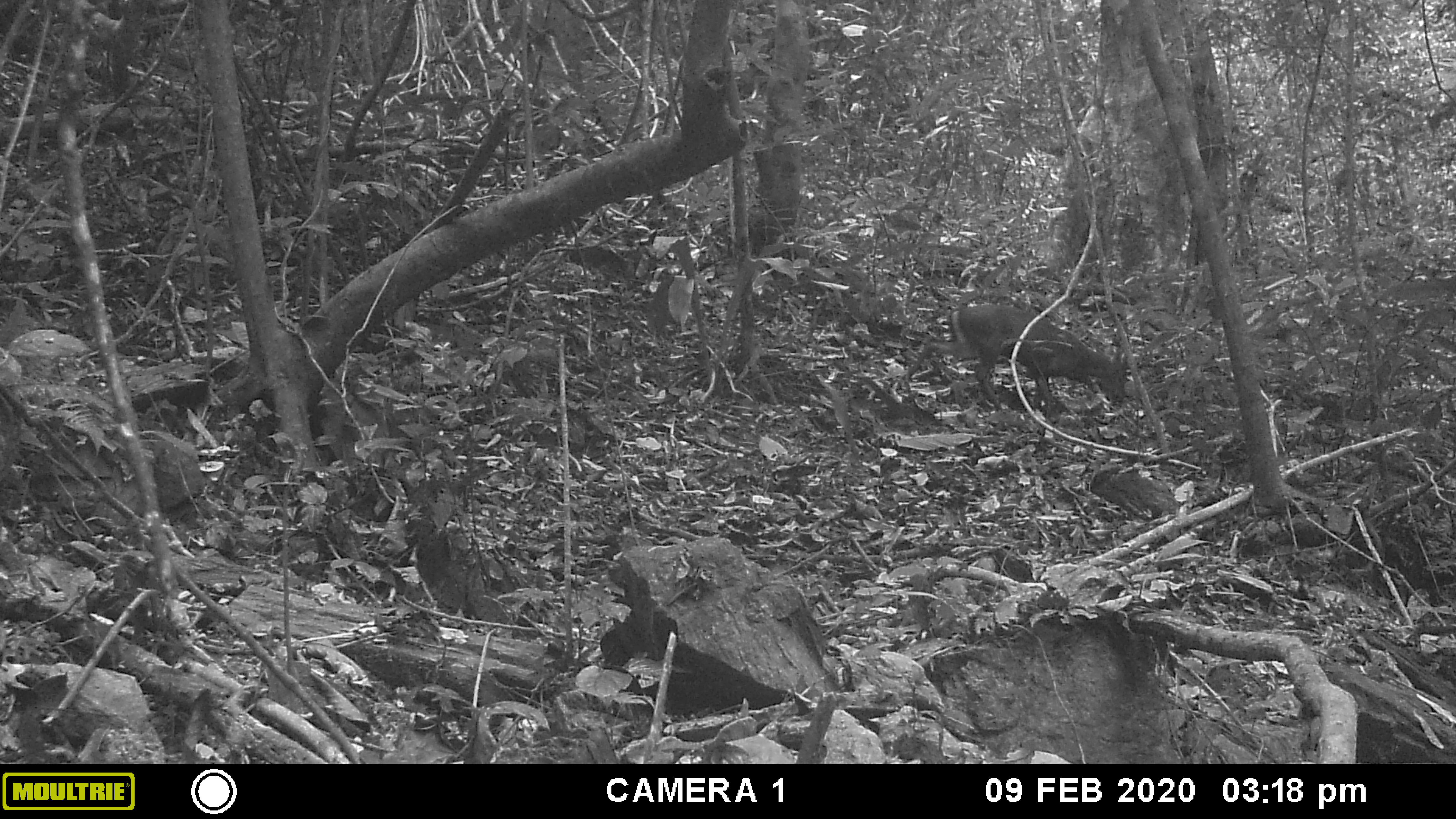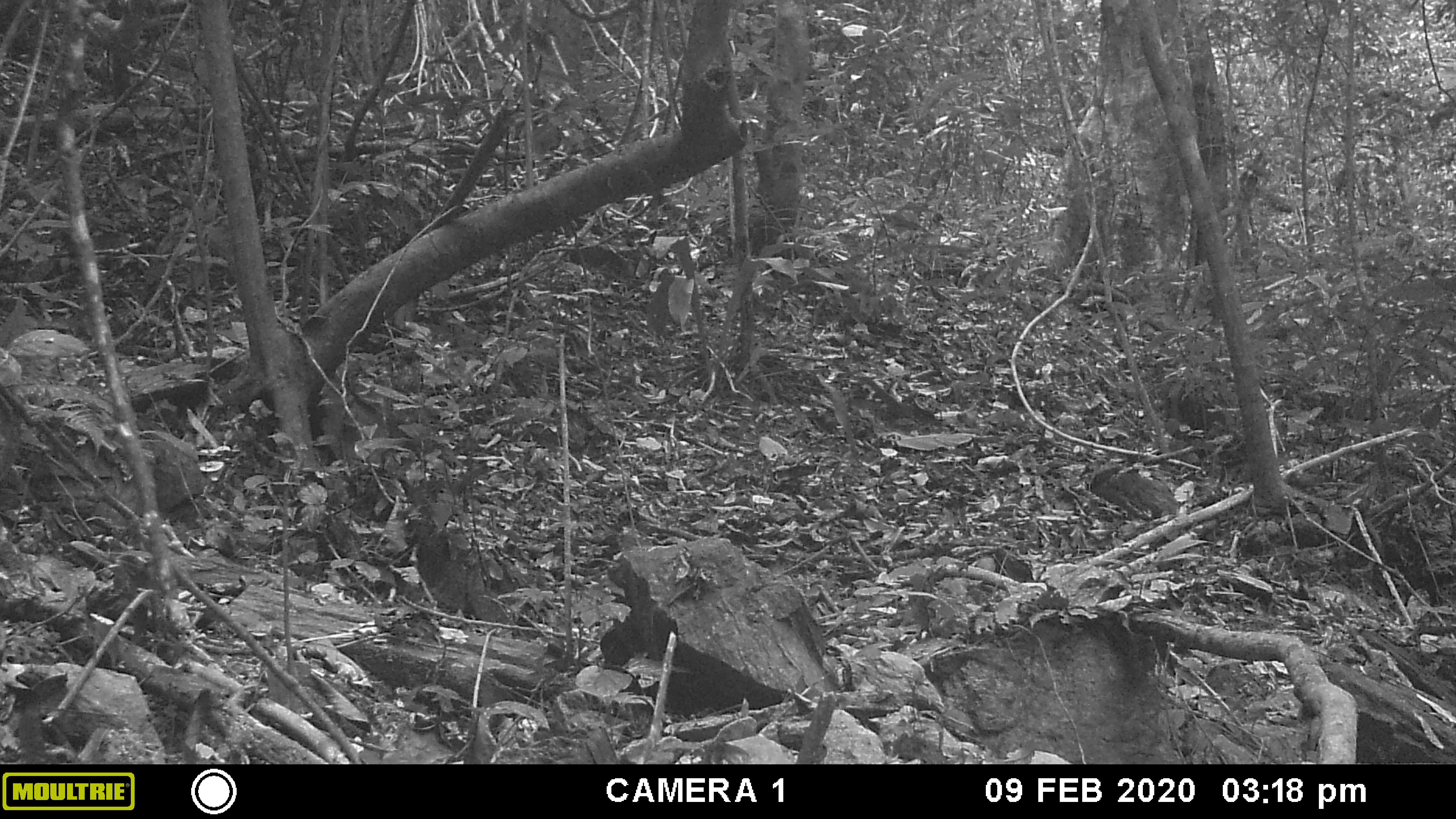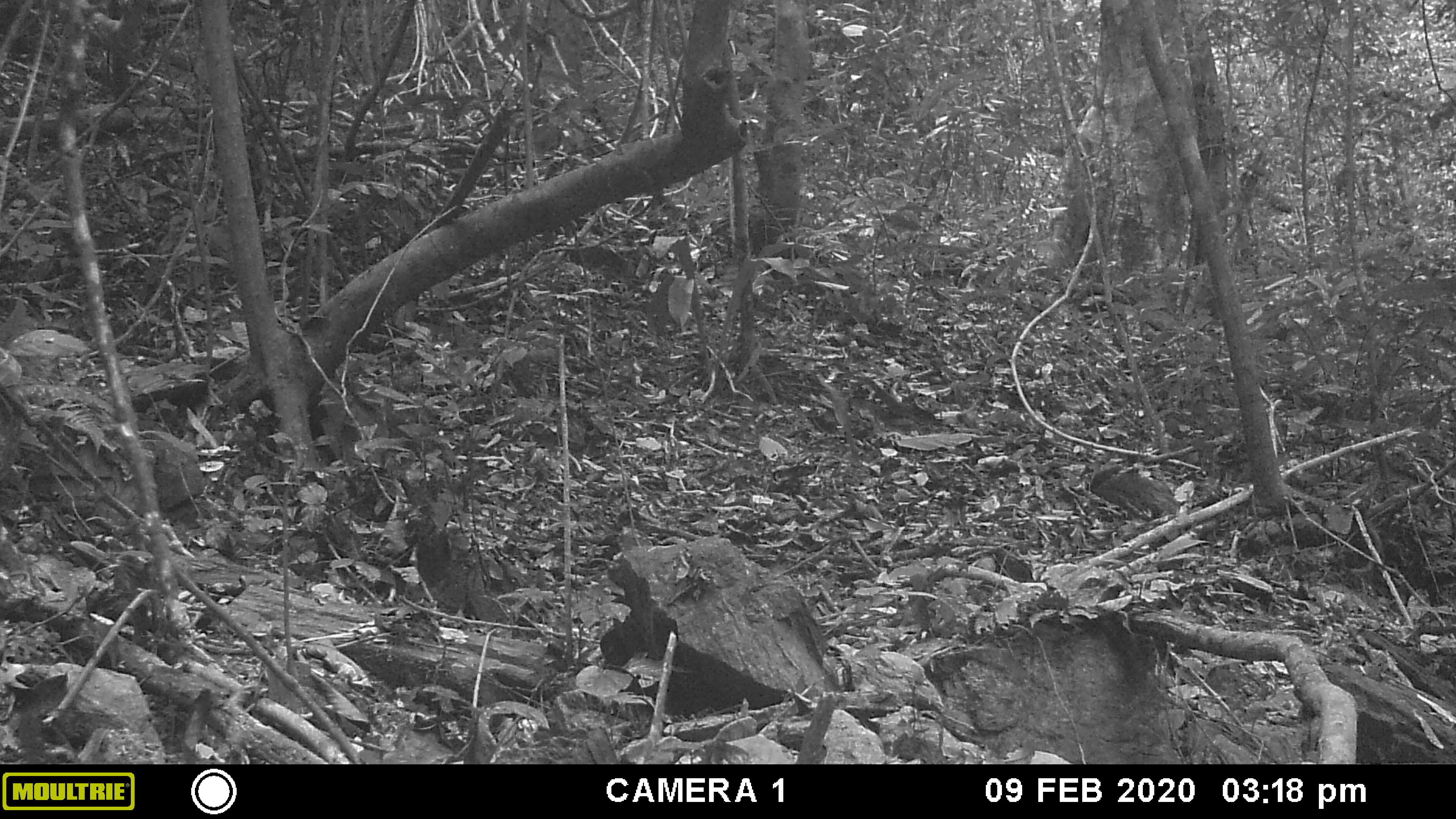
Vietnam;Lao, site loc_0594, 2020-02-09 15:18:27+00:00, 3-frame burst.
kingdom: Animalia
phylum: Chordata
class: Mammalia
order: Artiodactyla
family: Cervidae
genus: Muntiacus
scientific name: Muntiacus rooseveltorum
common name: roosevelt's muntjac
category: roosevelts muntjac group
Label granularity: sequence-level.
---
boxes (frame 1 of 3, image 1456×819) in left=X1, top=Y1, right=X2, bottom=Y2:
roosevelts muntjac group: left=897, top=290, right=1137, bottom=412